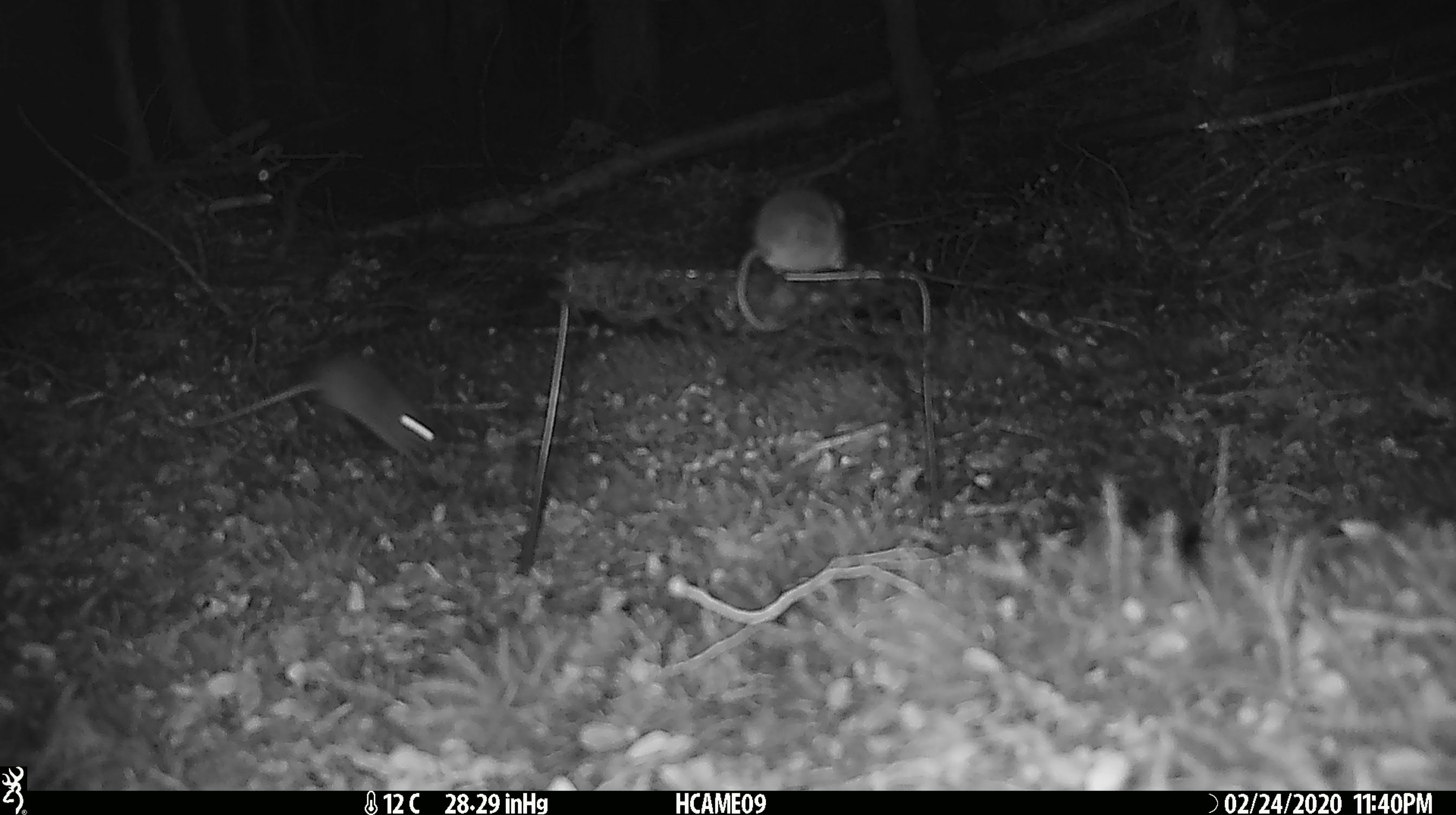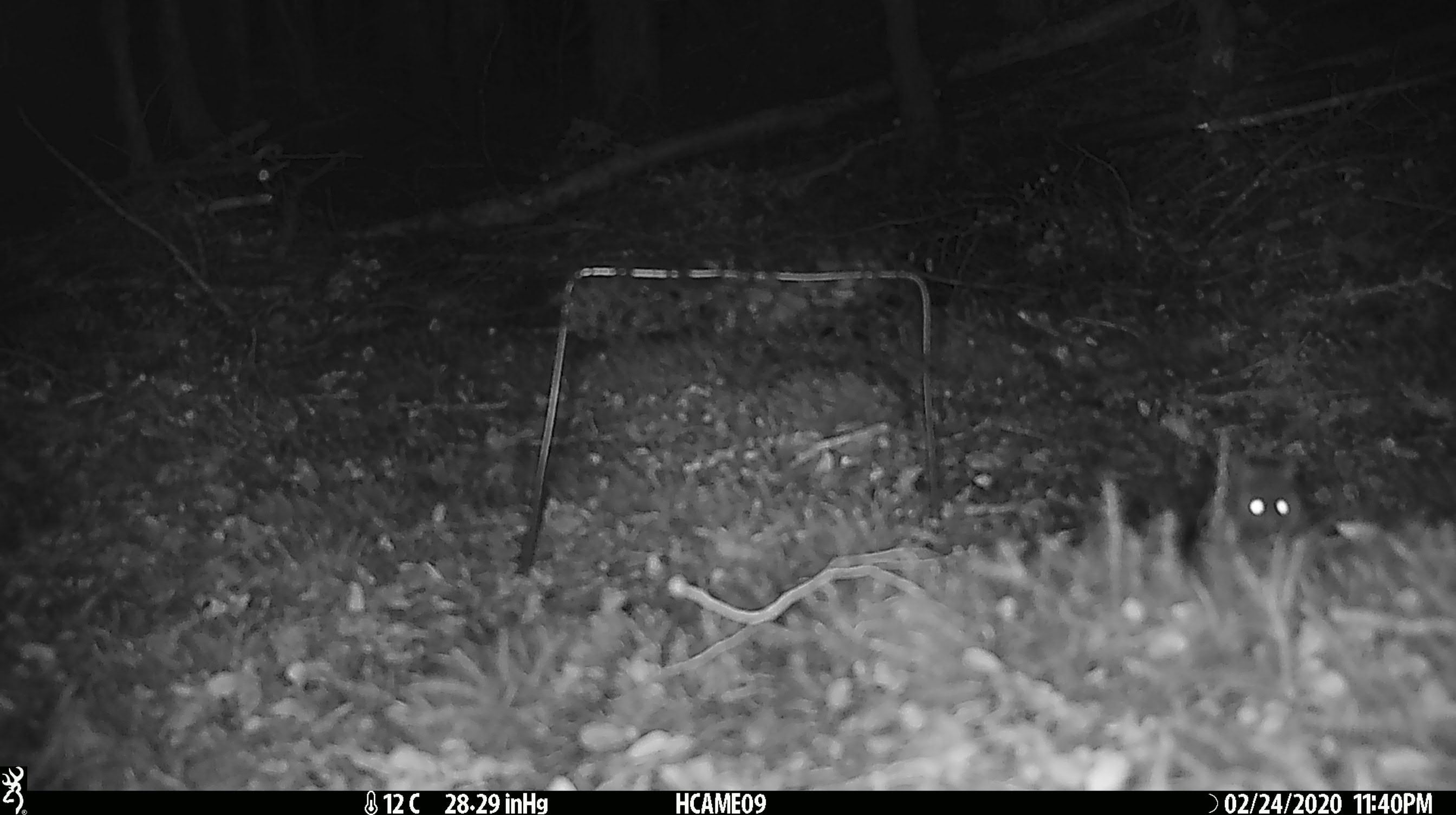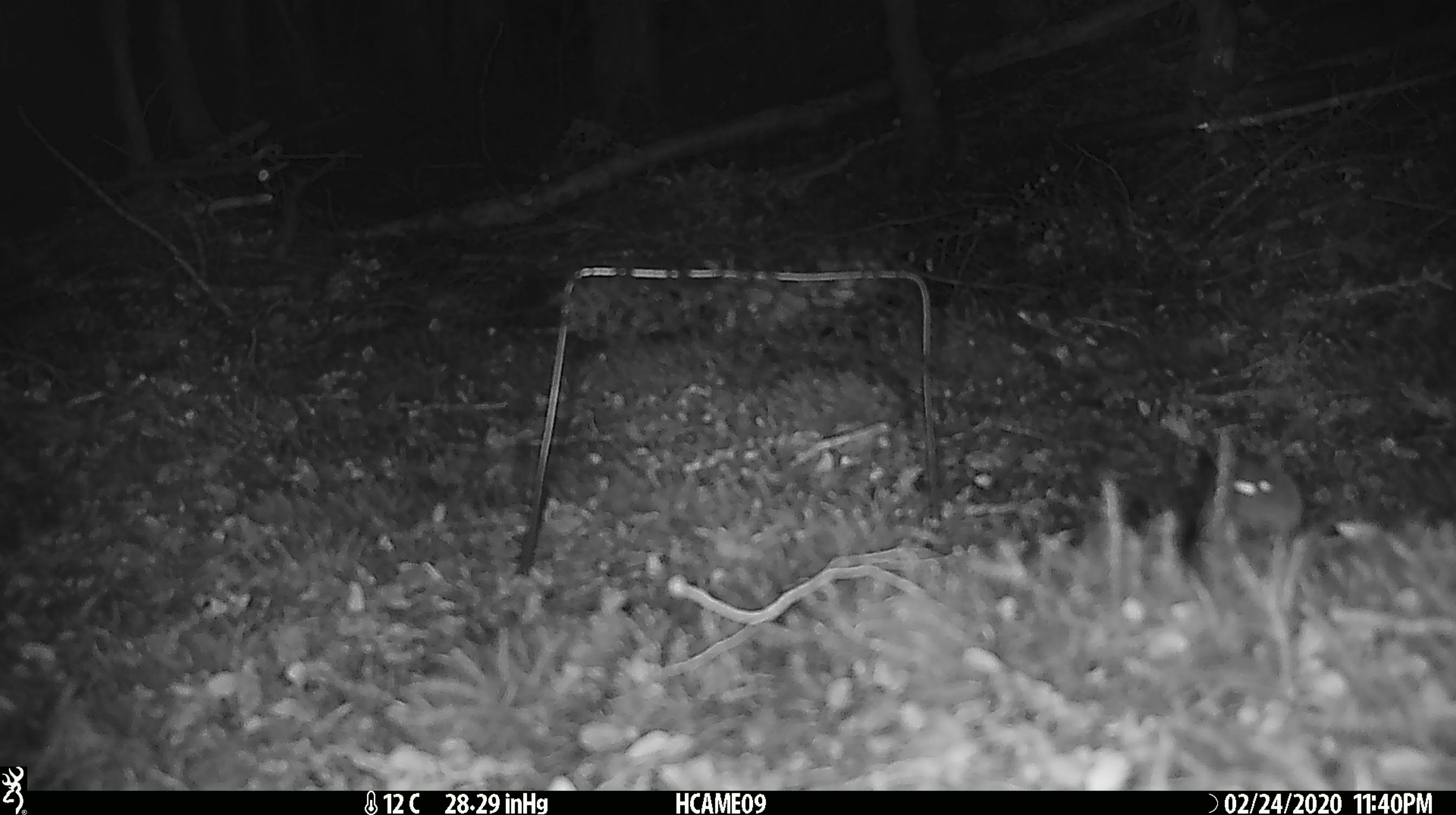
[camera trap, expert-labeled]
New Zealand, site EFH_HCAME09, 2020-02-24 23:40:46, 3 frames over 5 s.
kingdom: Animalia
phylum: Chordata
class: Mammalia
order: Rodentia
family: Muridae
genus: Mus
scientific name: Mus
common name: mouse